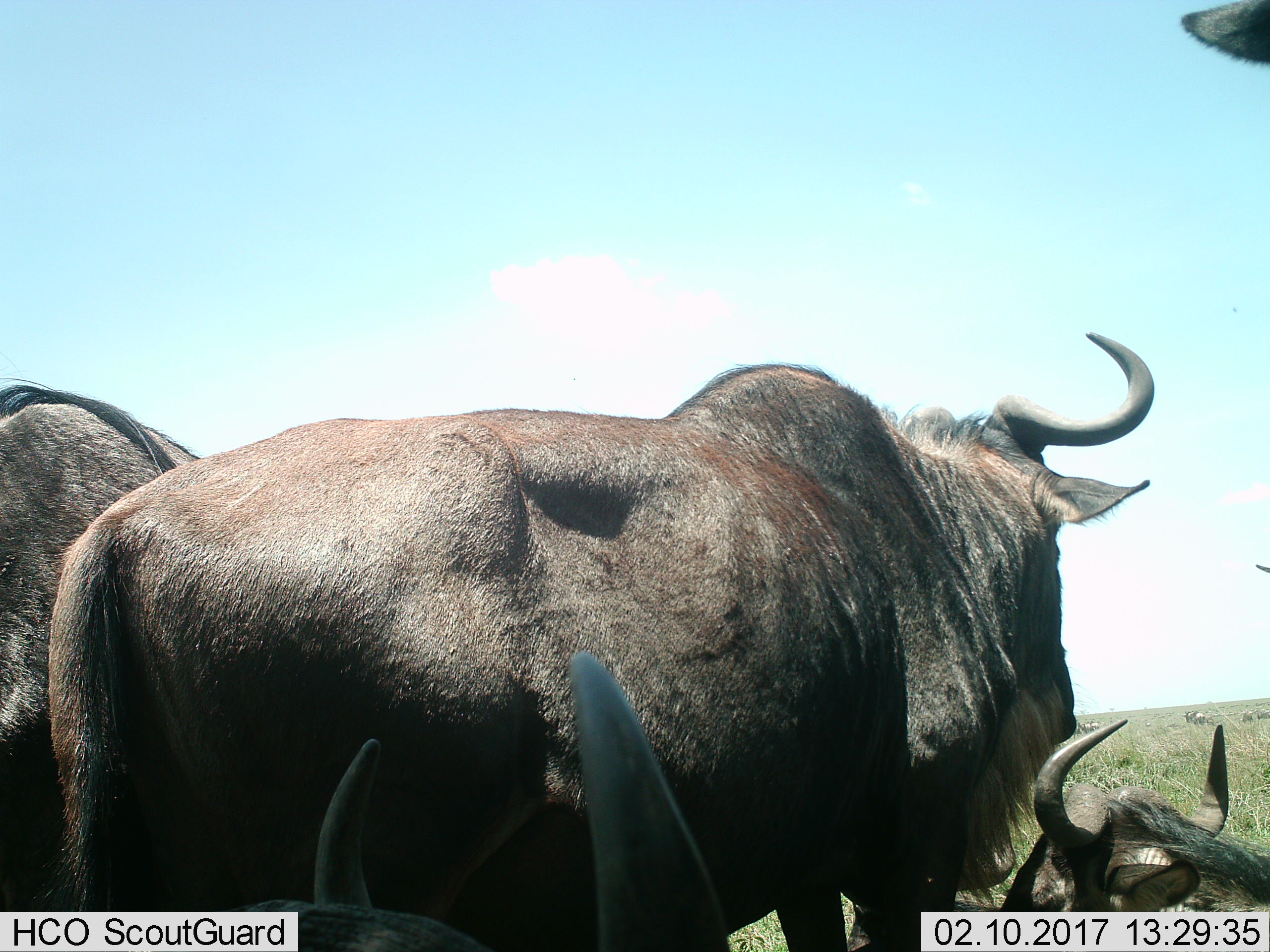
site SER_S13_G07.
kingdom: Animalia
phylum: Chordata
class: Mammalia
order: Artiodactyla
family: Bovidae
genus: Connochaetes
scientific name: Connochaetes taurinus taurinus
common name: blue wildebeest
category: wildebeestblue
Wildebeestblue (blue wildebeest) (Connochaetes taurinus taurinus), count 4. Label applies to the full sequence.